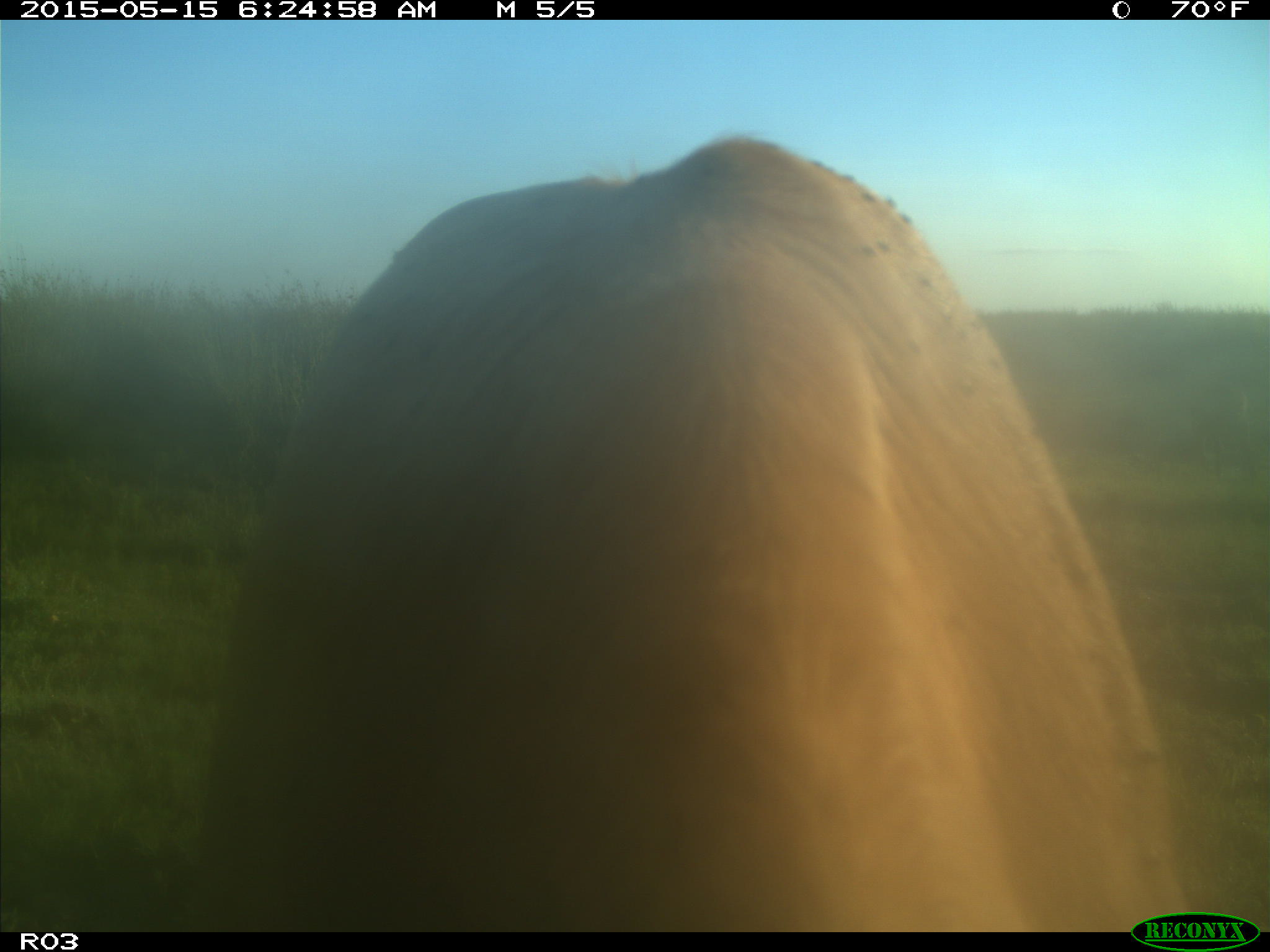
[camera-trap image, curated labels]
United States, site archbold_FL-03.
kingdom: Animalia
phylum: Chordata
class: Mammalia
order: Artiodactyla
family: Bovidae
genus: Bos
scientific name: Bos taurus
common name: domestic cow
Bos taurus (domestic cow).